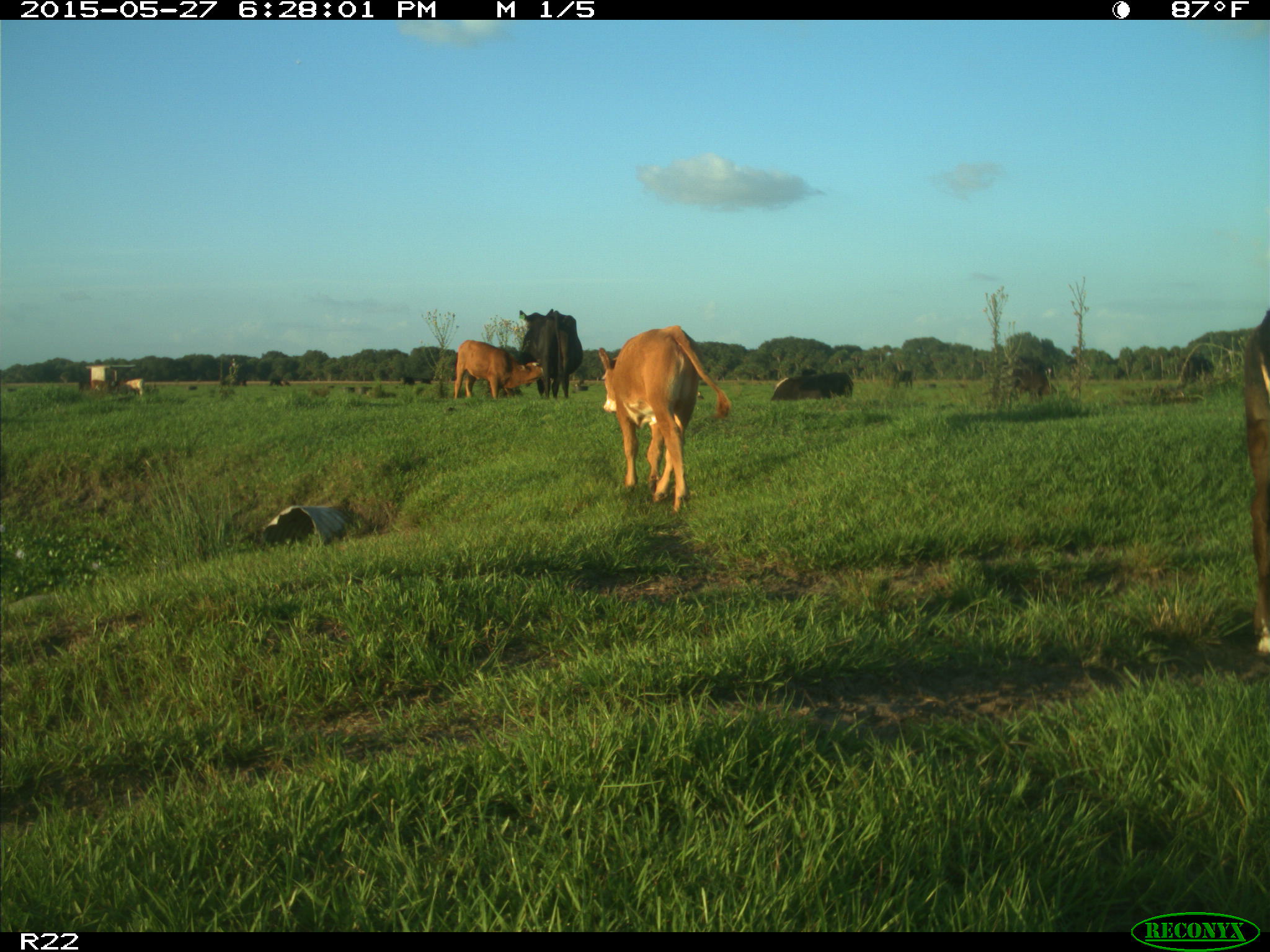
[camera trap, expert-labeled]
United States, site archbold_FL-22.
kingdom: Animalia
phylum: Chordata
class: Mammalia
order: Artiodactyla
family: Bovidae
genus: Bos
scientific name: Bos taurus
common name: domestic cow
Bos taurus (domestic cow).